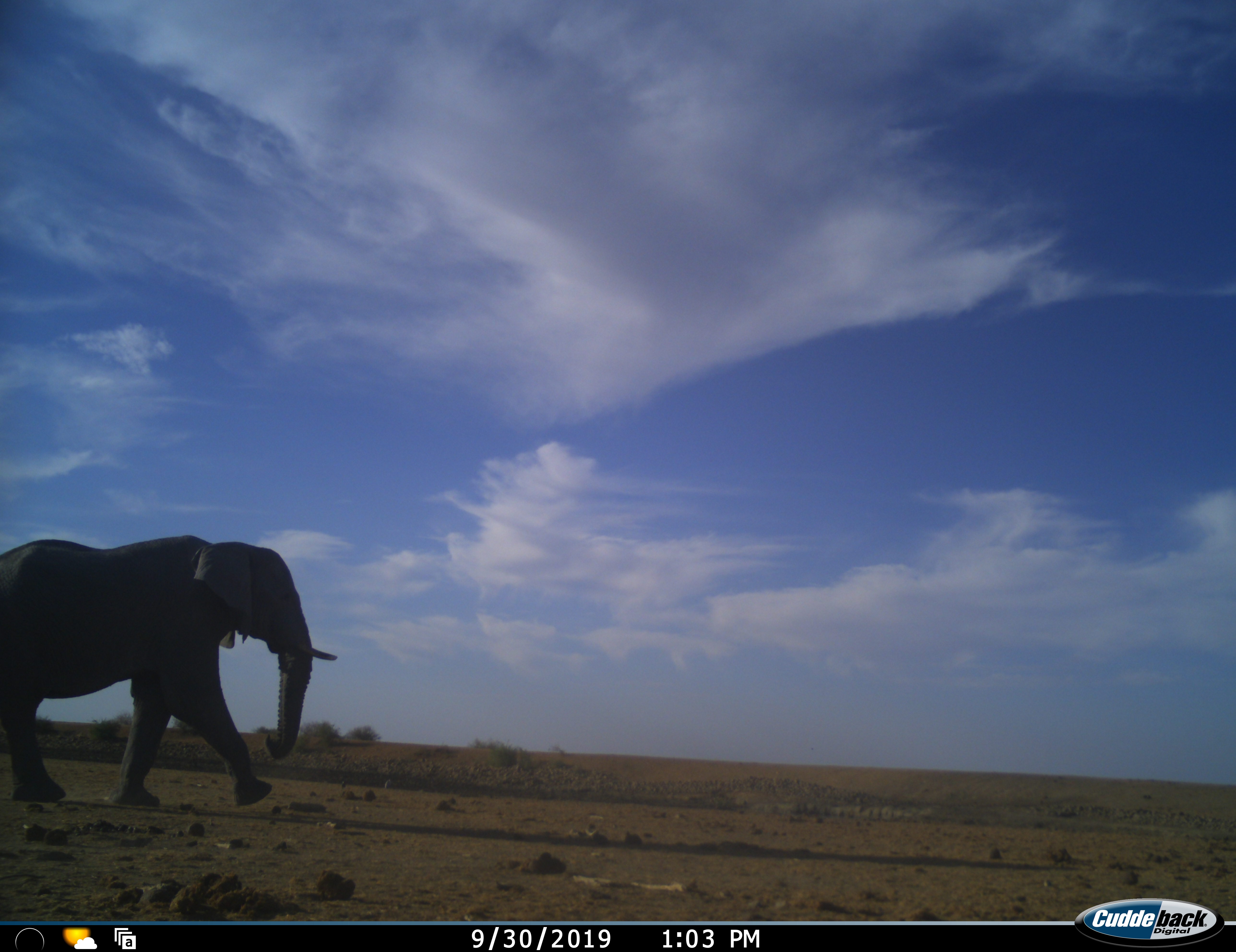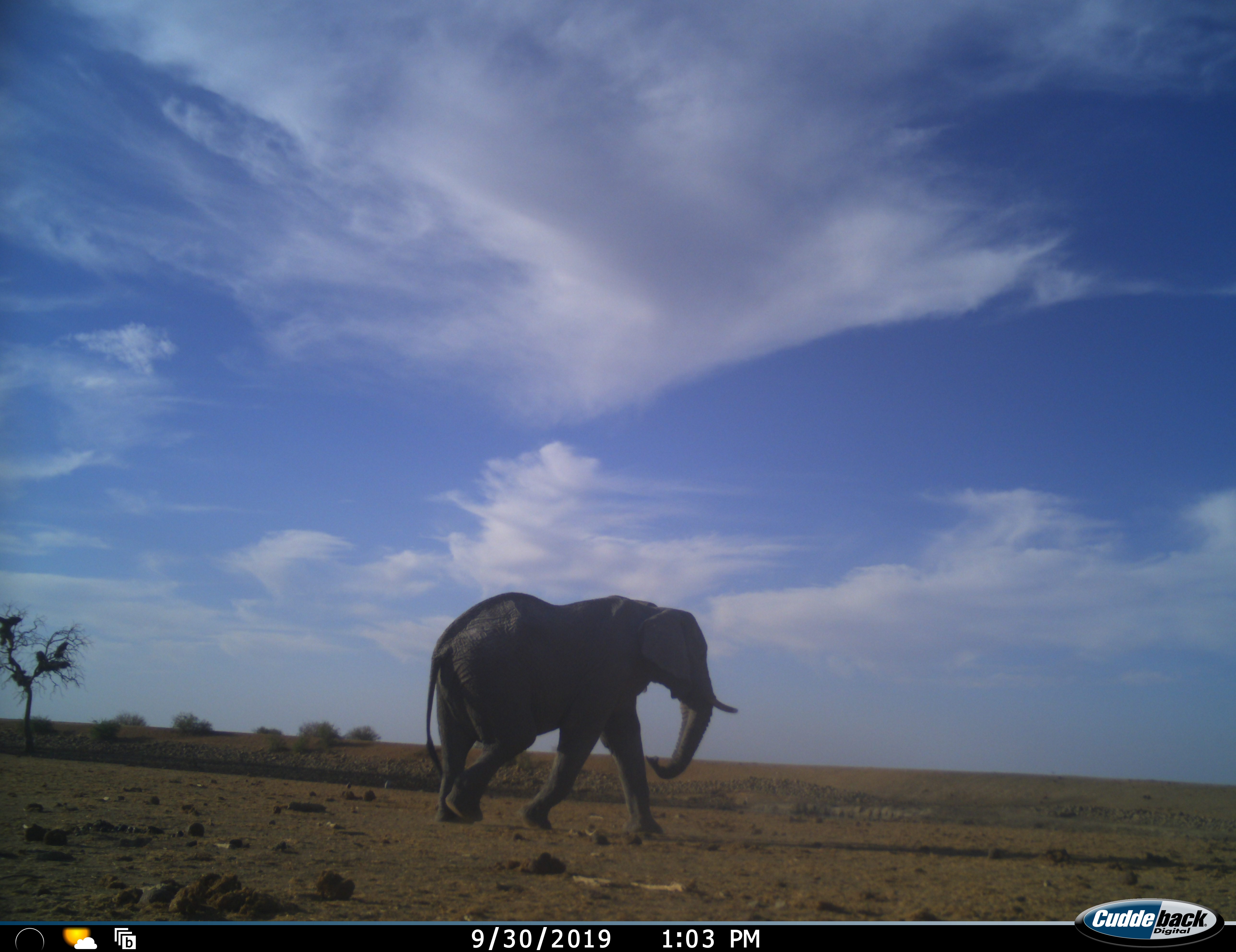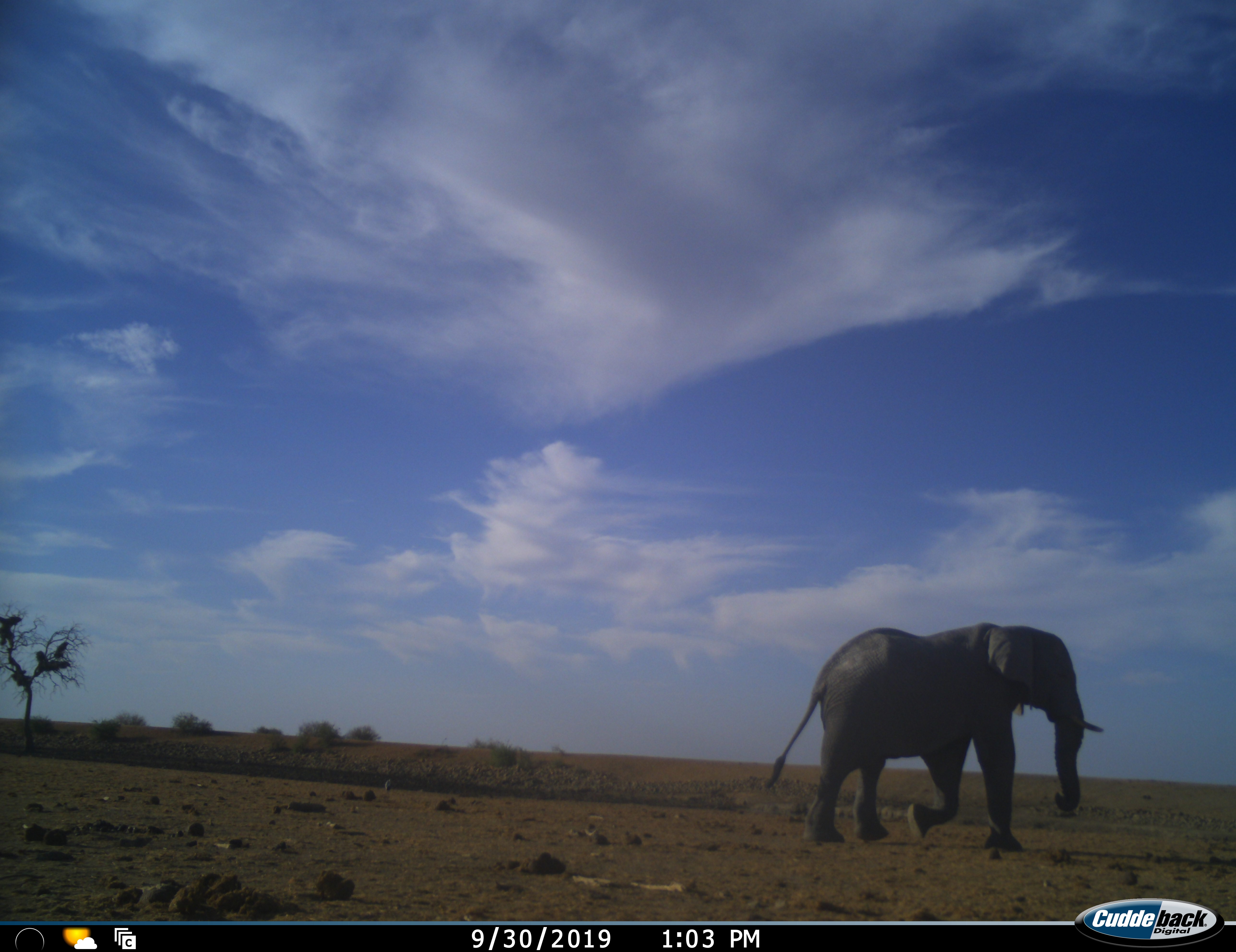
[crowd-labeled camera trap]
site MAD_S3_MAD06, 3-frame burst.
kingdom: Animalia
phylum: Chordata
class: Mammalia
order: Proboscidea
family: Elephantidae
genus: Loxodonta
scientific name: Loxodonta africana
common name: african bush elephant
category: elephant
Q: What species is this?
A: Elephant (african bush elephant) (Loxodonta africana).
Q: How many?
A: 1.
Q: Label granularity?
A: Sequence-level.